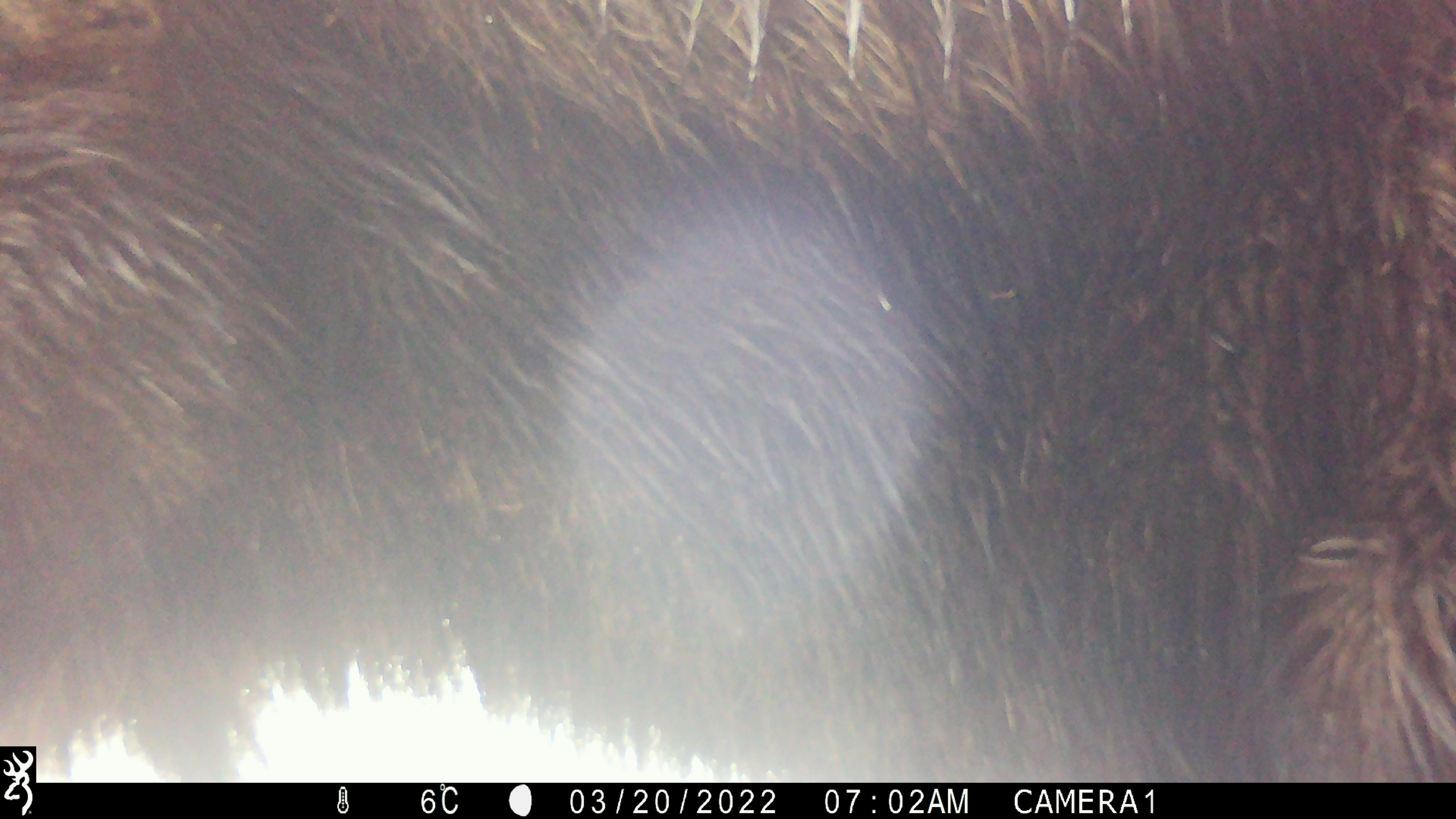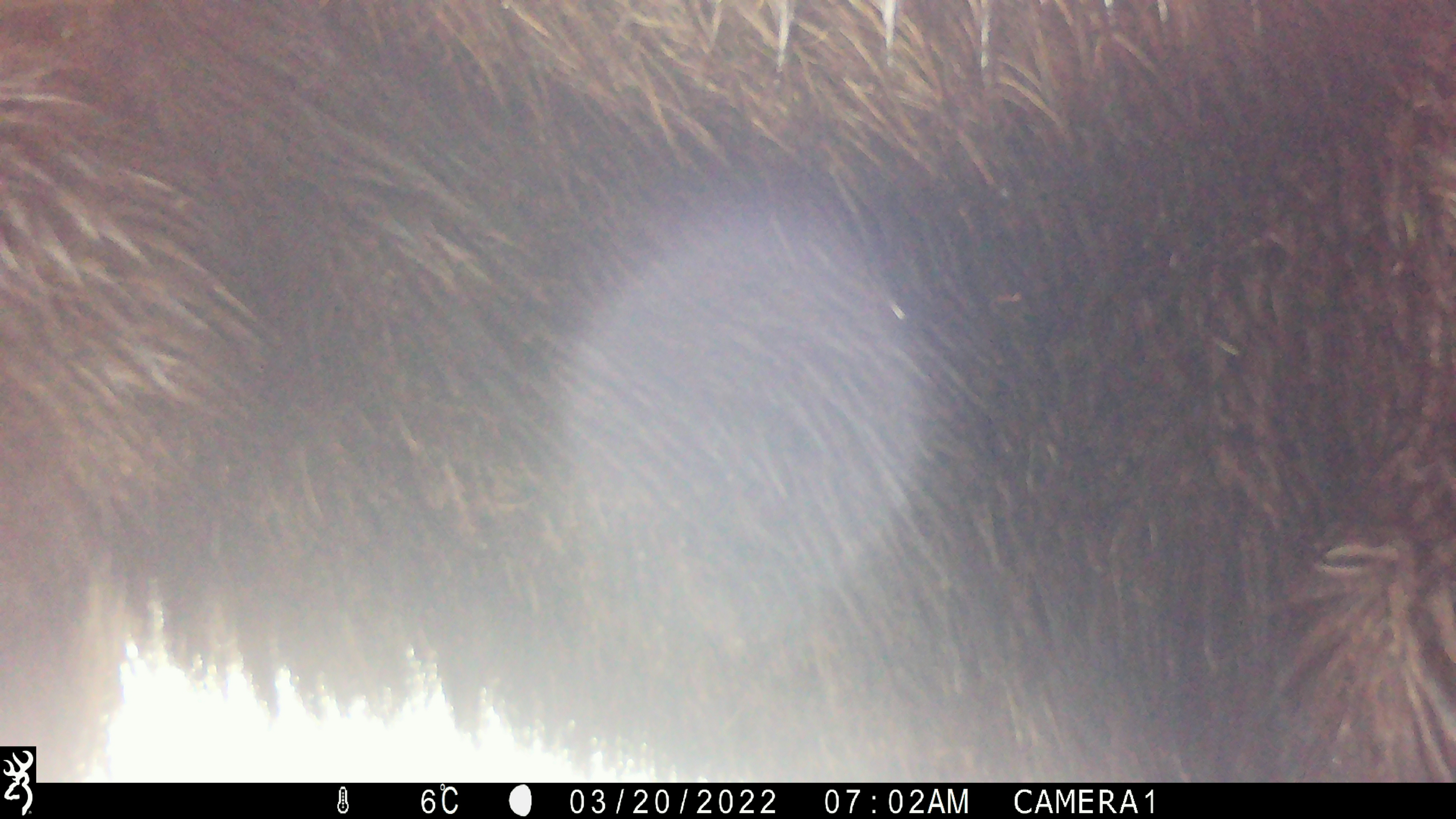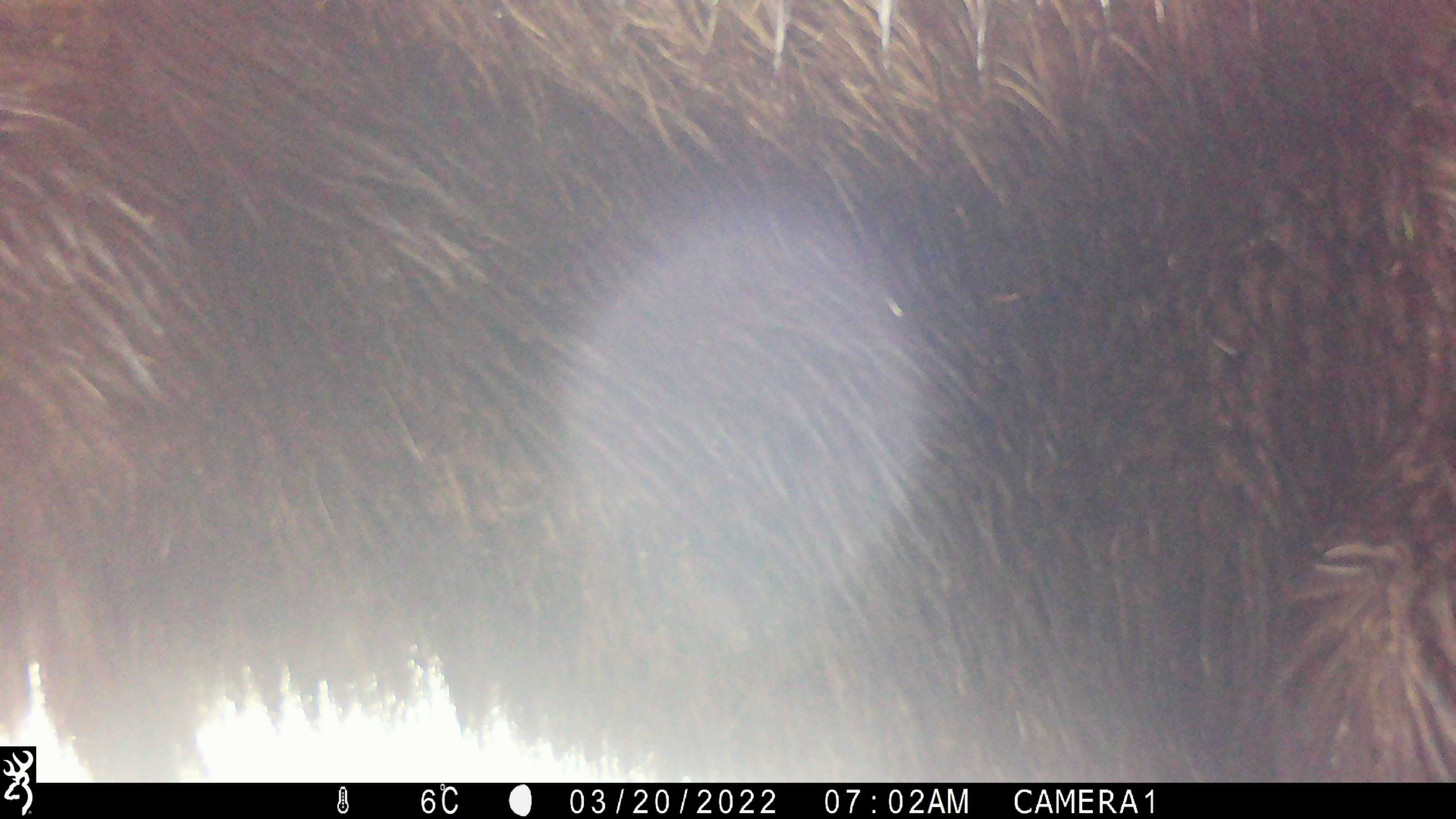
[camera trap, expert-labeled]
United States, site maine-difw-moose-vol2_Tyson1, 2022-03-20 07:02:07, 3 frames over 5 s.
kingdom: Animalia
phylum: Chordata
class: Mammalia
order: Artiodactyla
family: Cervidae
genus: Alces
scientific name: Alces alces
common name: moose